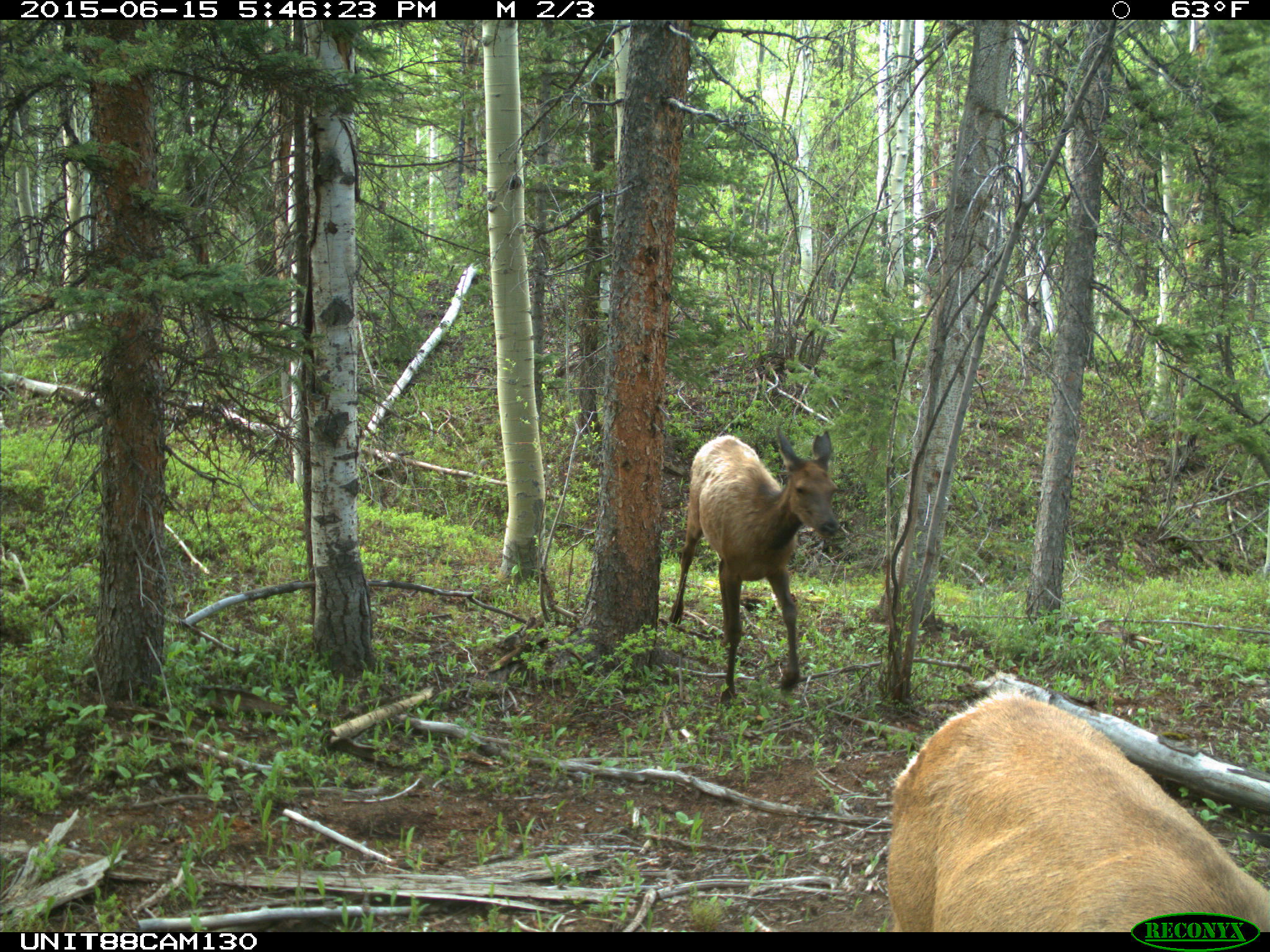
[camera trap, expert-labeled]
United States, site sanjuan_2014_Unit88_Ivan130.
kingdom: Animalia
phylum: Chordata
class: Mammalia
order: Artiodactyla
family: Cervidae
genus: Cervus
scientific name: Cervus elaphus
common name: red deer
Cervus elaphus (red deer).